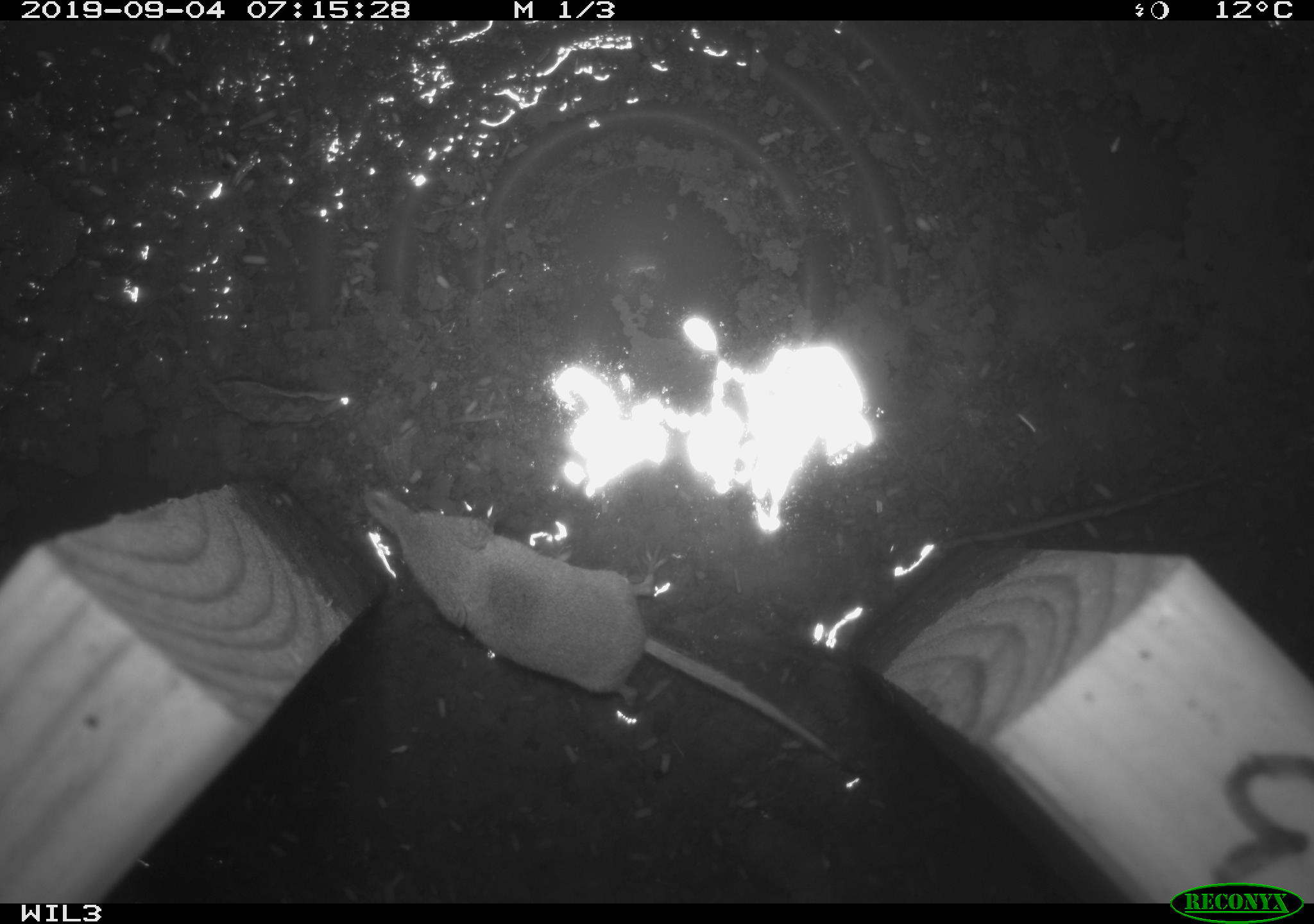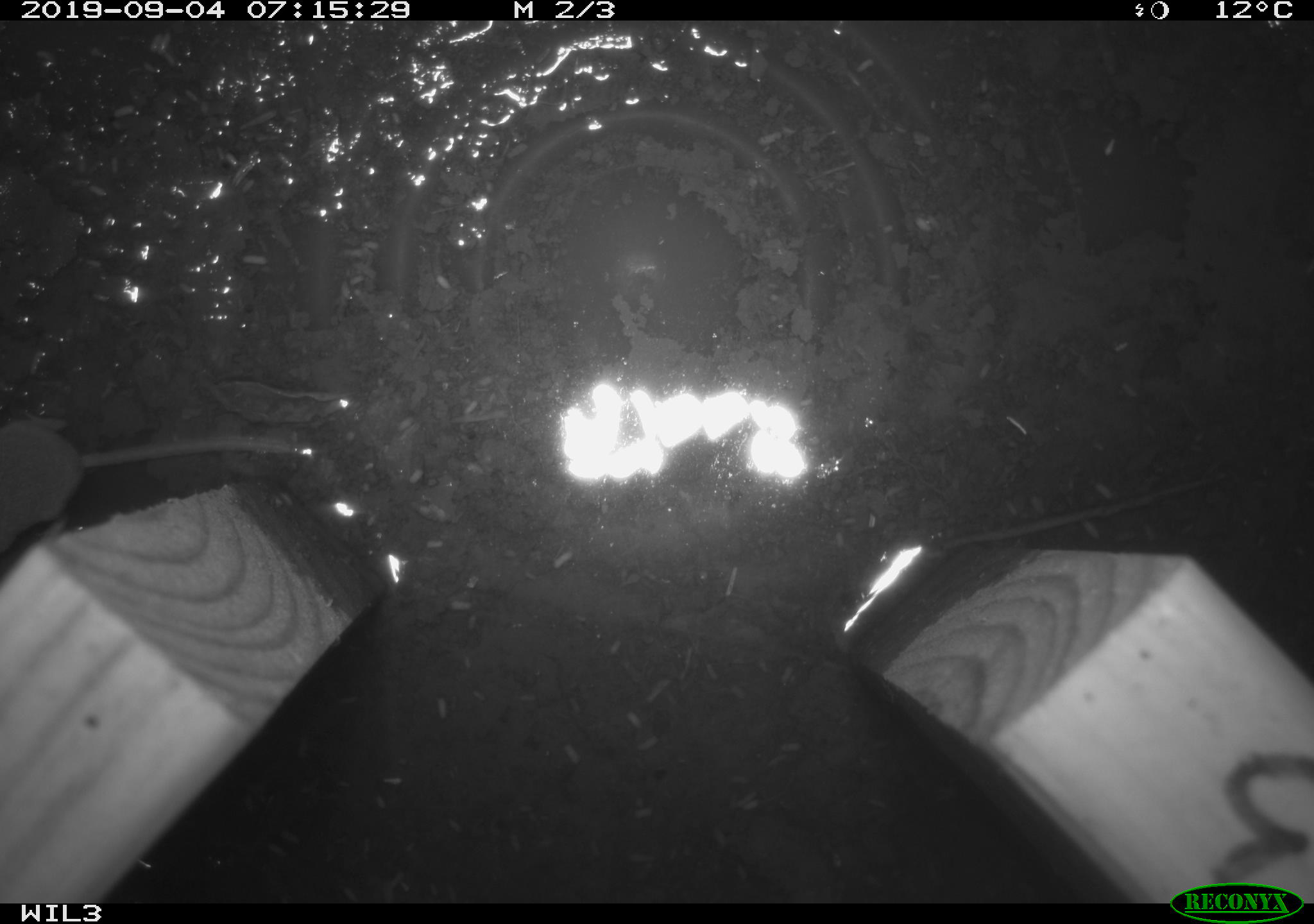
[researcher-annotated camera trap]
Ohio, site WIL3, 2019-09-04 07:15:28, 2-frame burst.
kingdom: Animalia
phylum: Chordata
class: Mammalia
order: Eulipotyphla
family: Soricidae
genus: Sorex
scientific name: Sorex cinereus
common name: masked shrew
Masked shrew (Sorex cinereus).